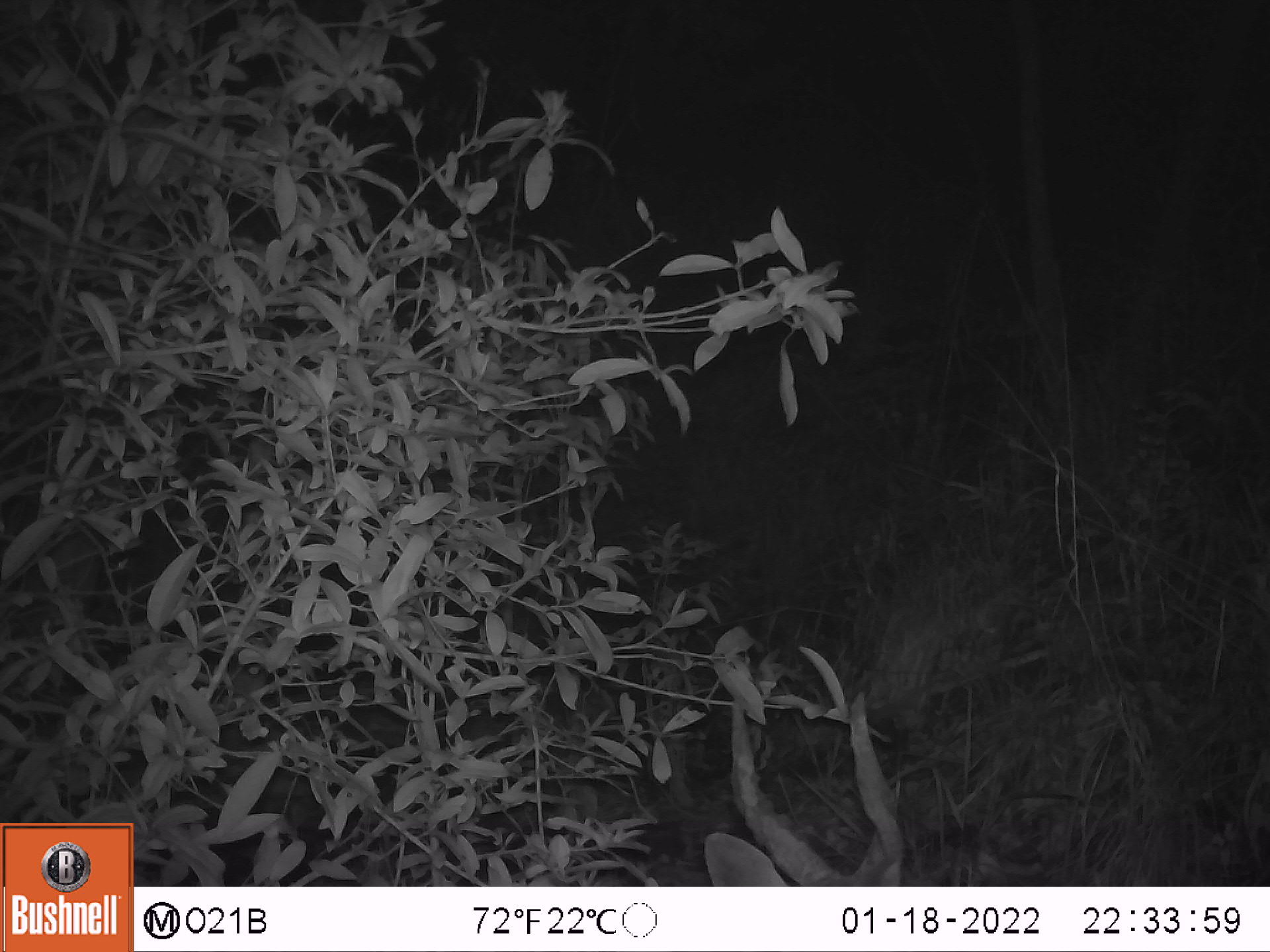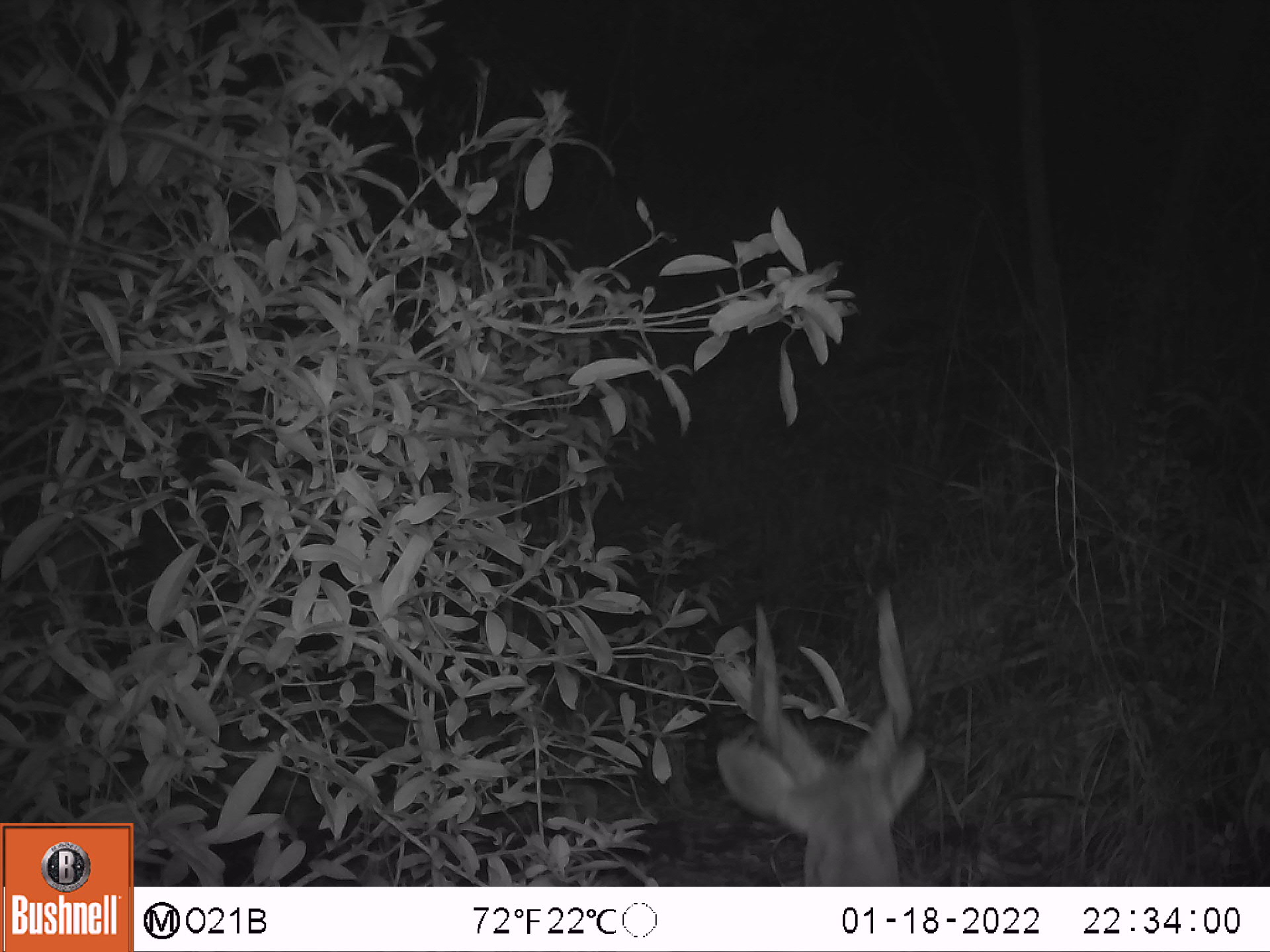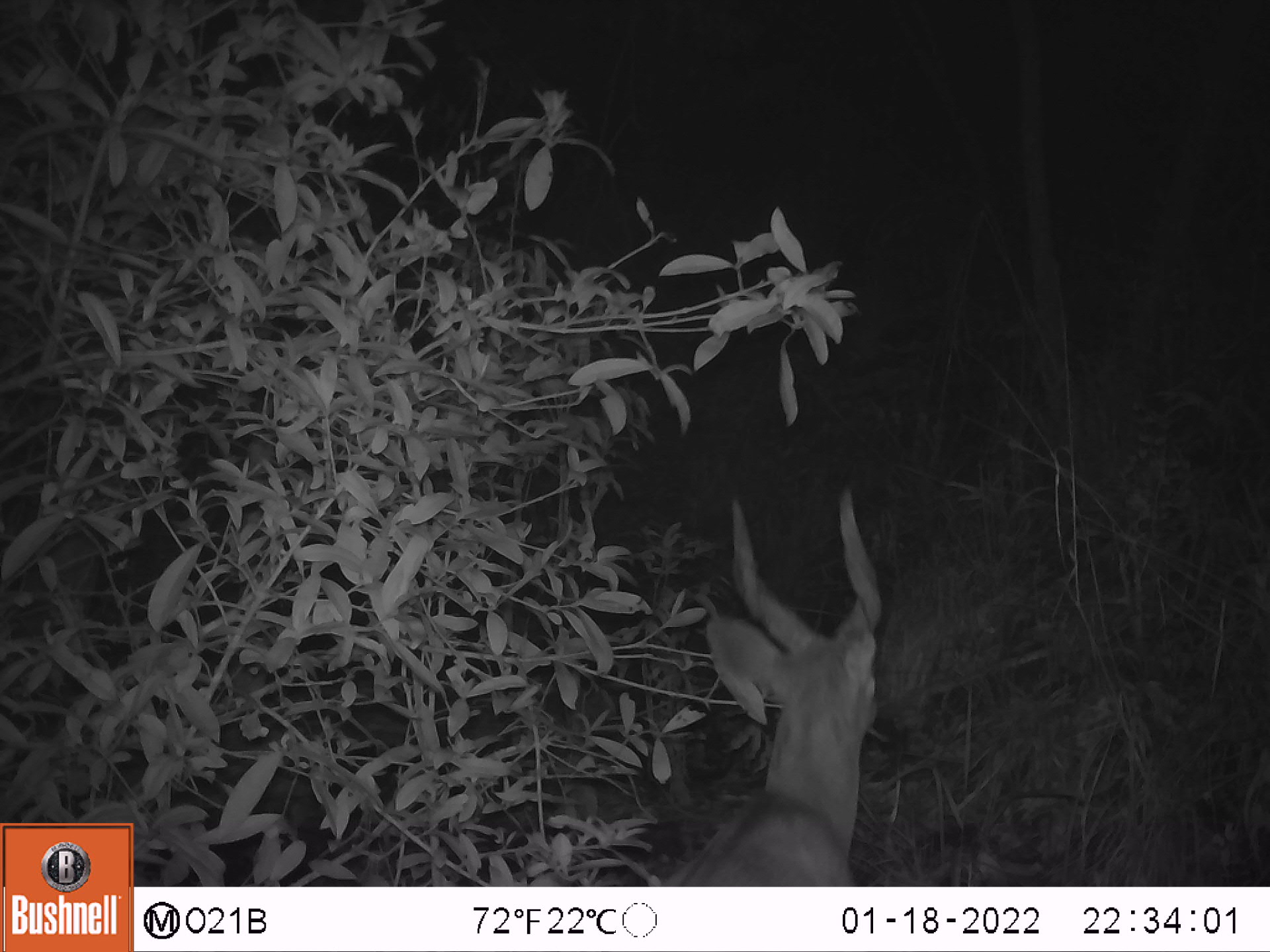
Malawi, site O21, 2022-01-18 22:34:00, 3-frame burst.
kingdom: Animalia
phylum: Chordata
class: Mammalia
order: Artiodactyla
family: Bovidae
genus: Tragelaphus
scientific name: Tragelaphus sylvaticus sylvaticus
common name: cape bushbuck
Cape bushbuck (Tragelaphus sylvaticus sylvaticus), count 1.